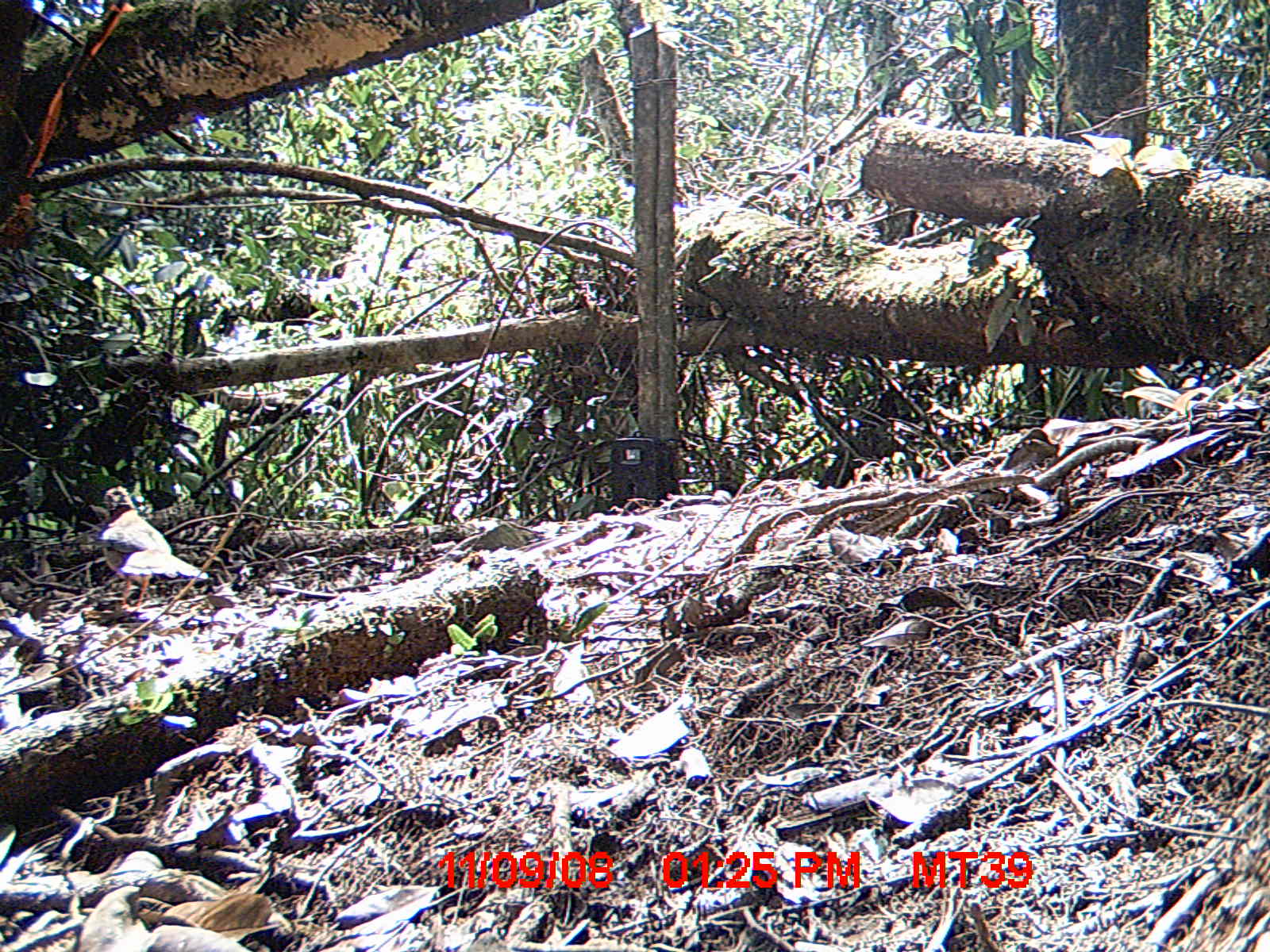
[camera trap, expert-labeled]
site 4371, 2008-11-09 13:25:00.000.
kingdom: Animalia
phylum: Chordata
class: Aves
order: Coraciiformes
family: Brachypteraciidae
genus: Brachypteracias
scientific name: Brachypteracias squamiger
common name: scaly ground-roller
Brachypteracias squamiger (scaly ground-roller), count 1.